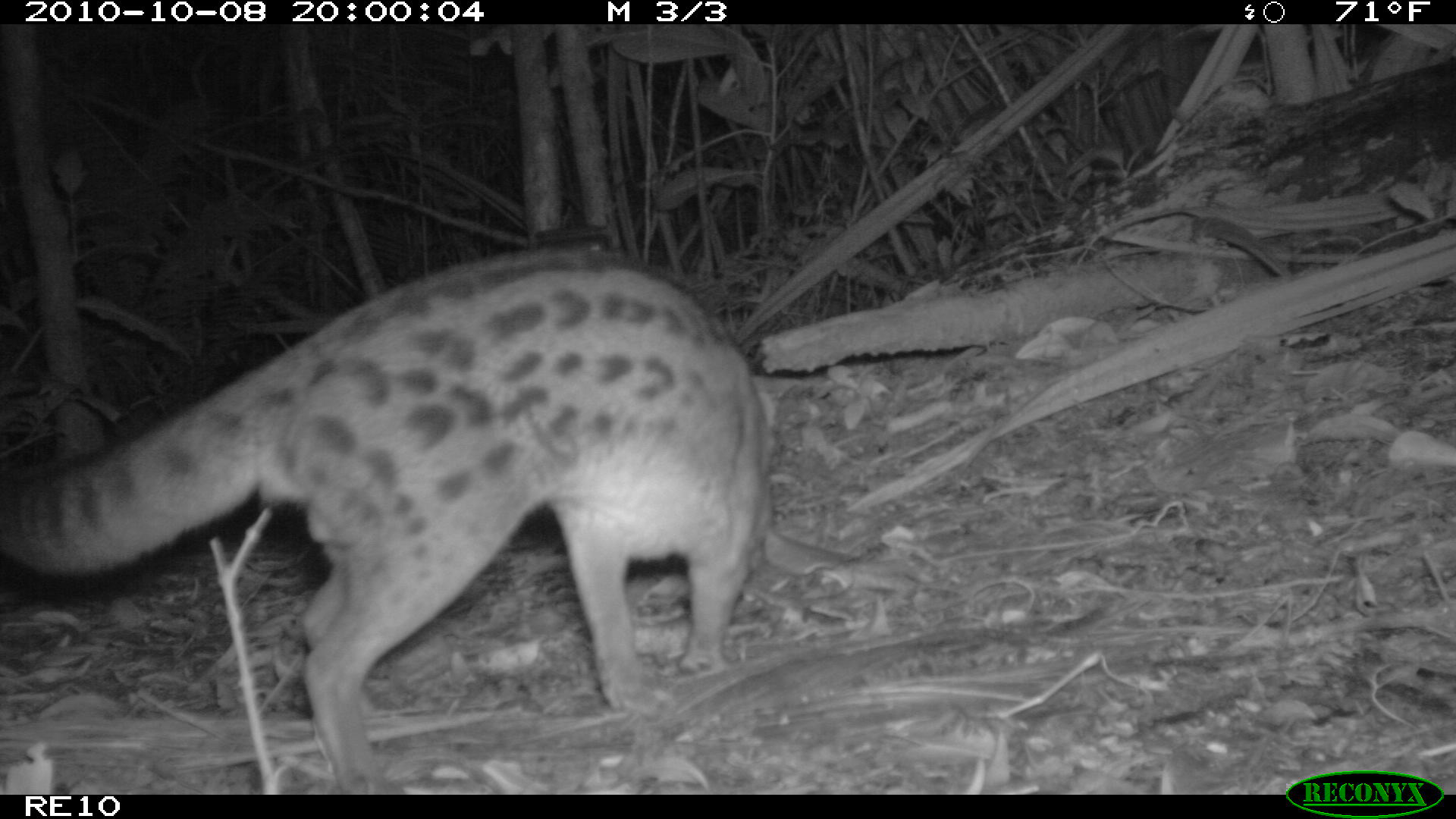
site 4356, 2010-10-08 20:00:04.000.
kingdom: Animalia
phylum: Chordata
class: Mammalia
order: Carnivora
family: Eupleridae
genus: Fossa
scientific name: Fossa fossana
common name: fanaloka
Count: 1.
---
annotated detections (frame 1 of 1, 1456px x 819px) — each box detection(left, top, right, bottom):
fossa fossana: detection(0, 246, 768, 795)